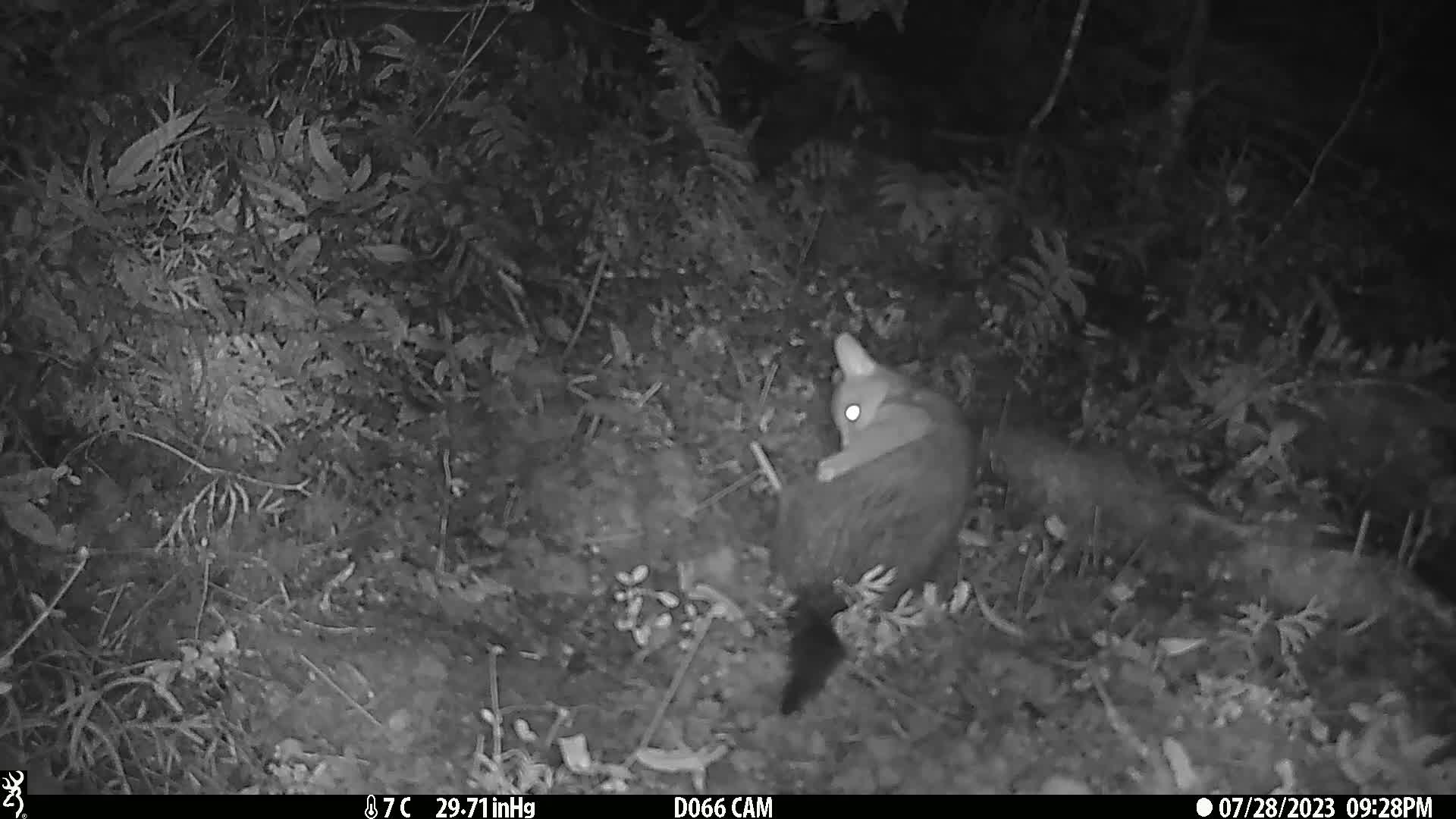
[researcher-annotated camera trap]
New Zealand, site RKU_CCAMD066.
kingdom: Animalia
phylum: Chordata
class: Mammalia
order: Diprotodontia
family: Phalangeridae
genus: Trichosurus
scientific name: Trichosurus vulpecula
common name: common brushtail possum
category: possum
Possum (common brushtail possum) (Trichosurus vulpecula).